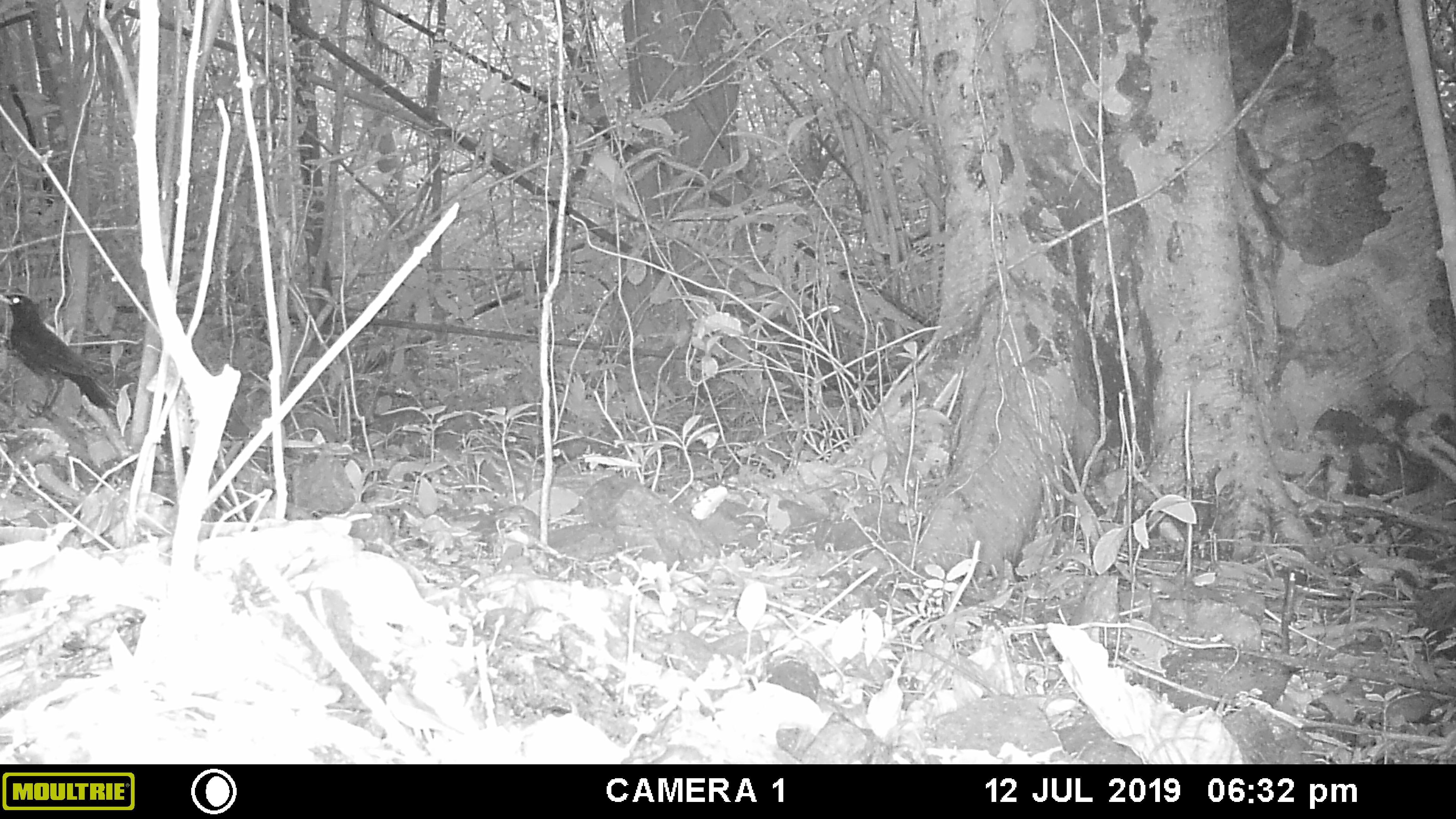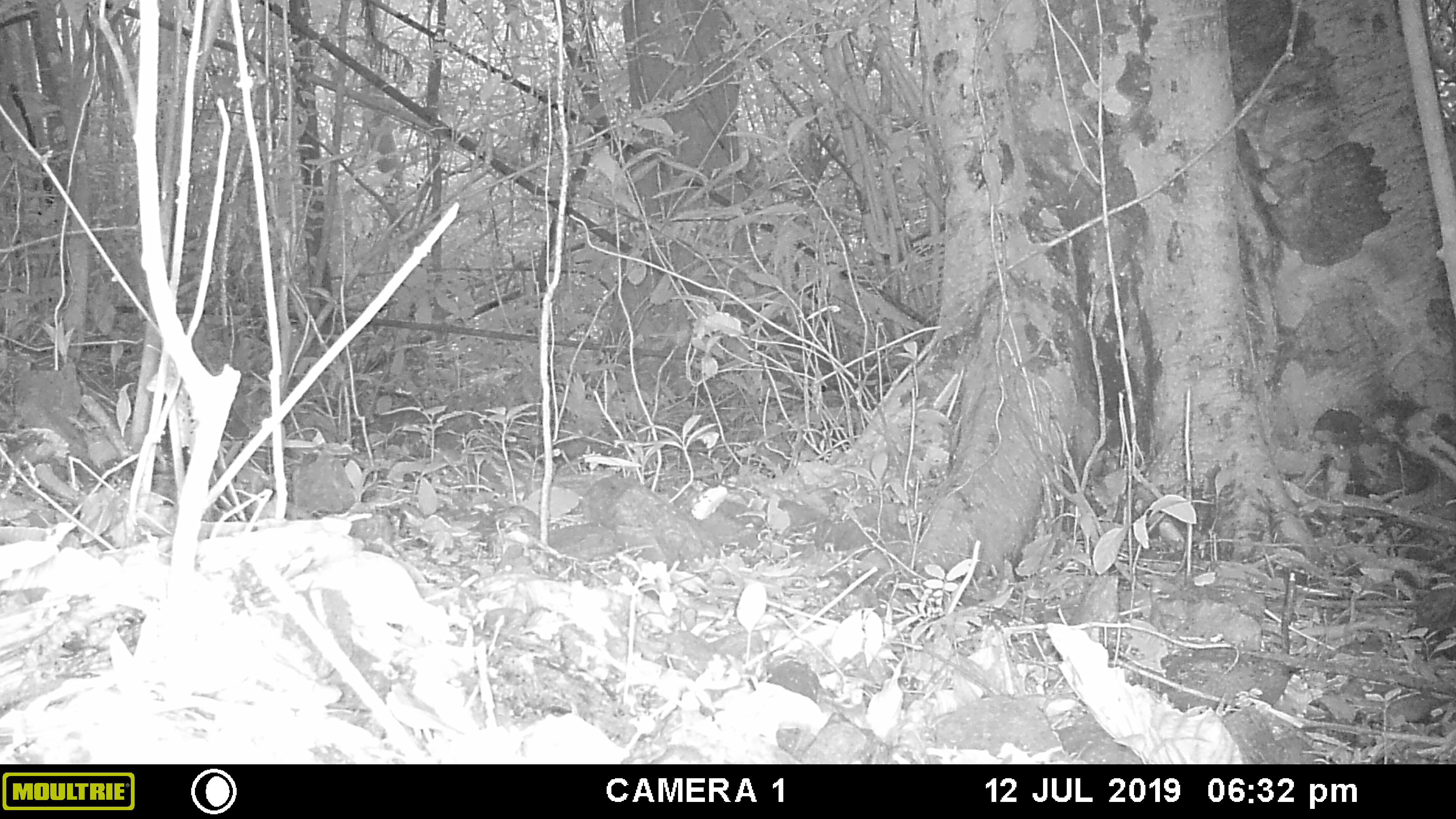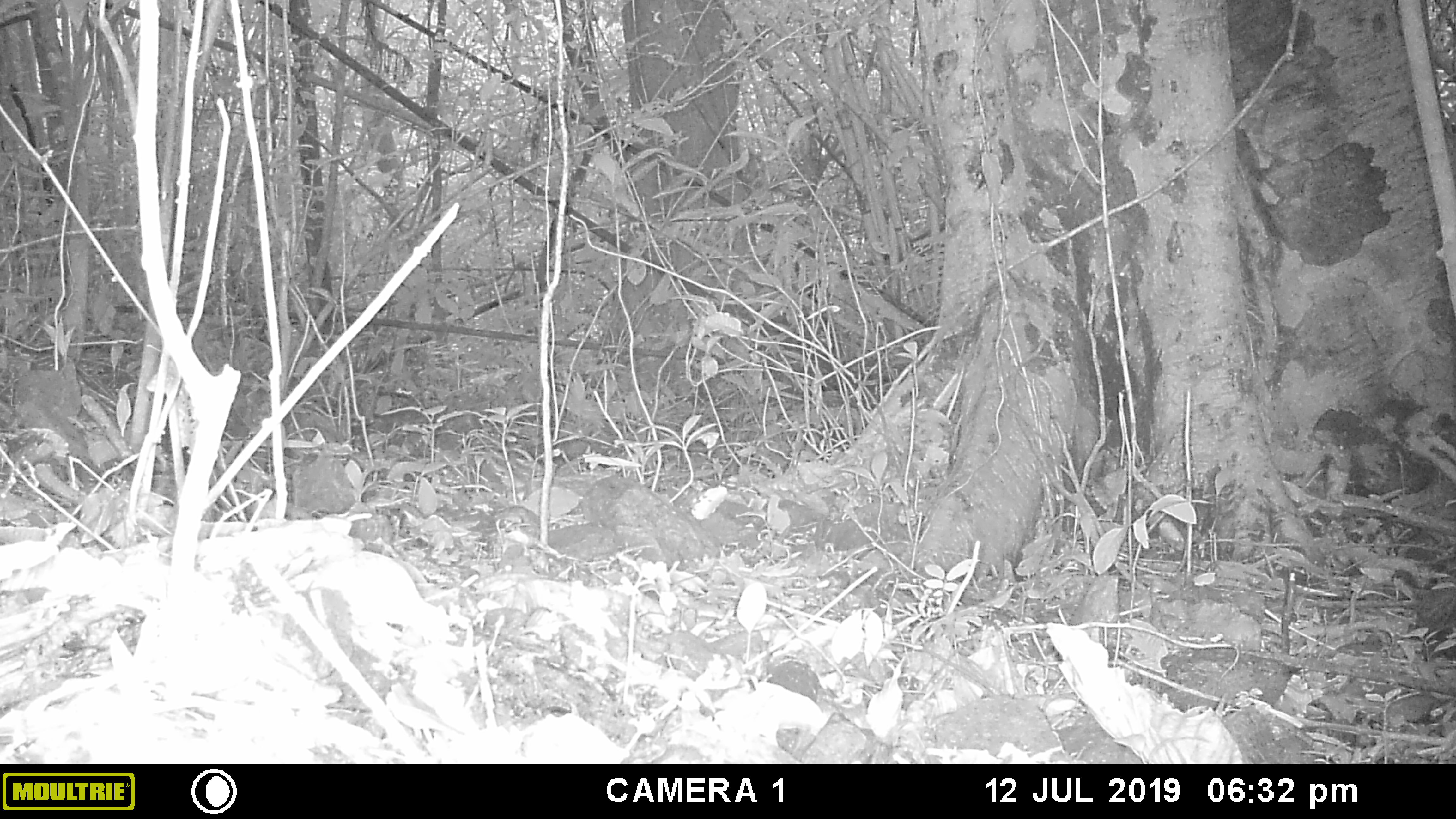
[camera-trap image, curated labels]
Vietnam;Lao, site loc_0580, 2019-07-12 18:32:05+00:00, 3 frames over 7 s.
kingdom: Animalia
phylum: Chordata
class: Aves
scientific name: Aves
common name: bird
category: unidentified bird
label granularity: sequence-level